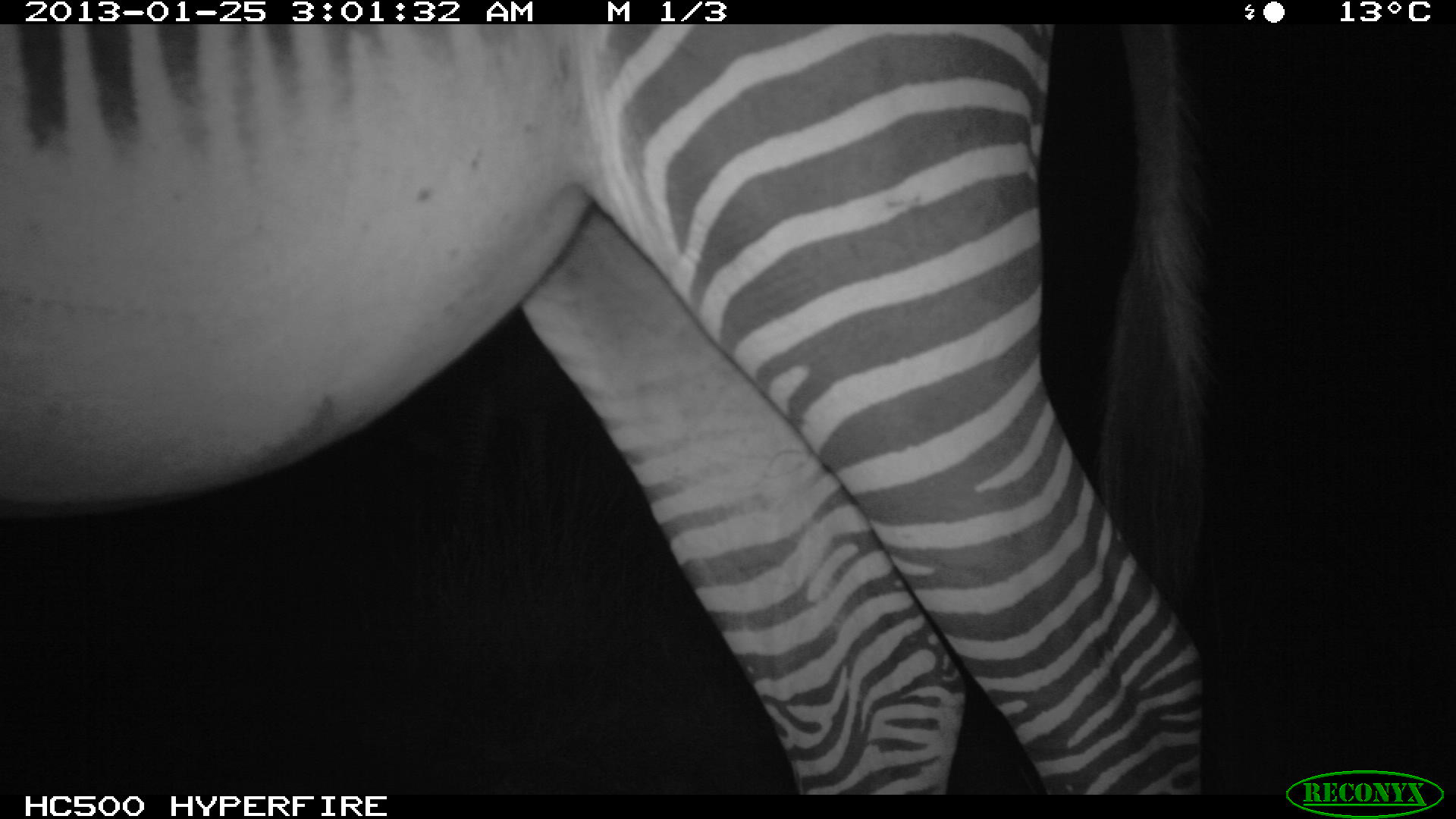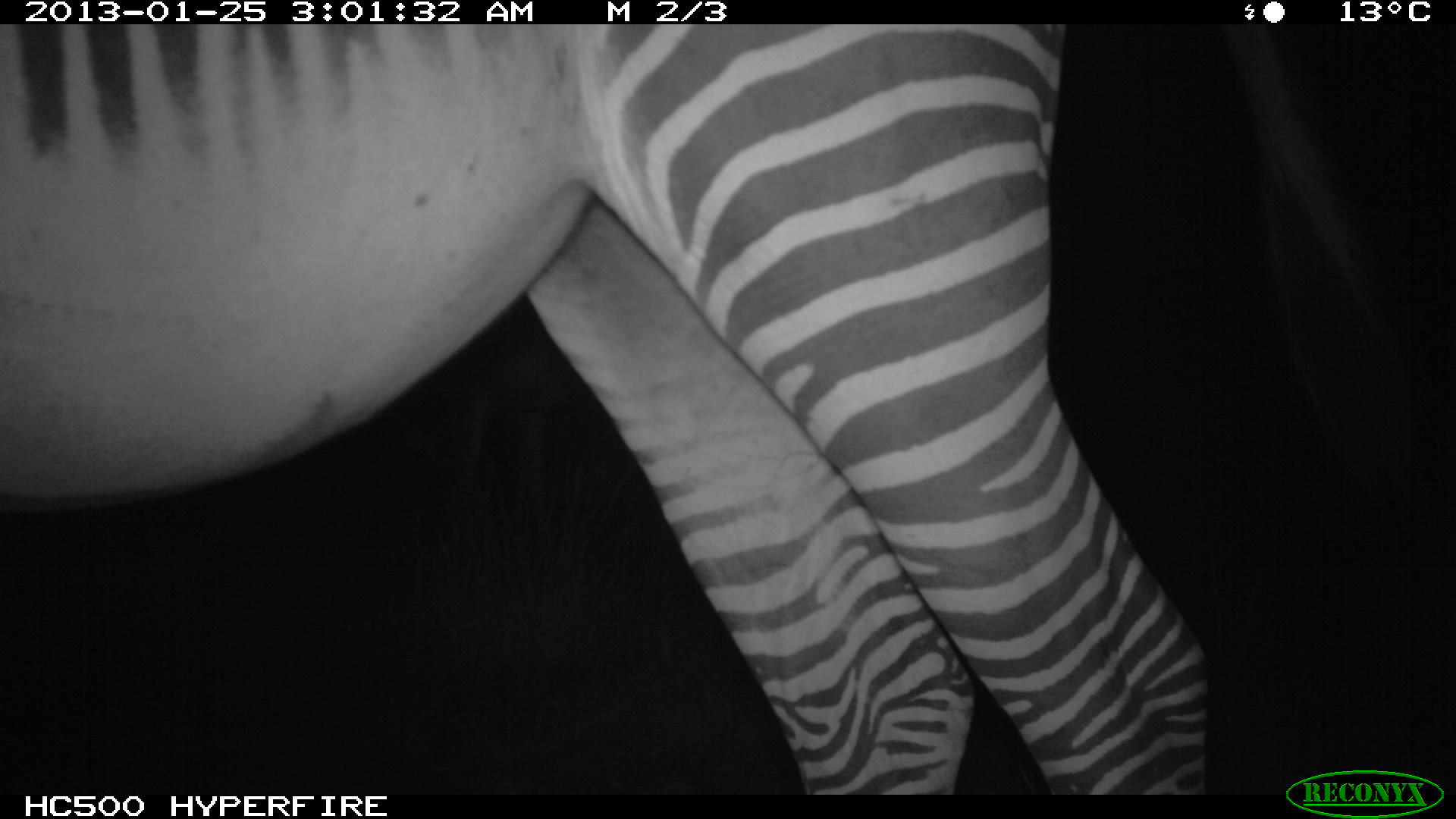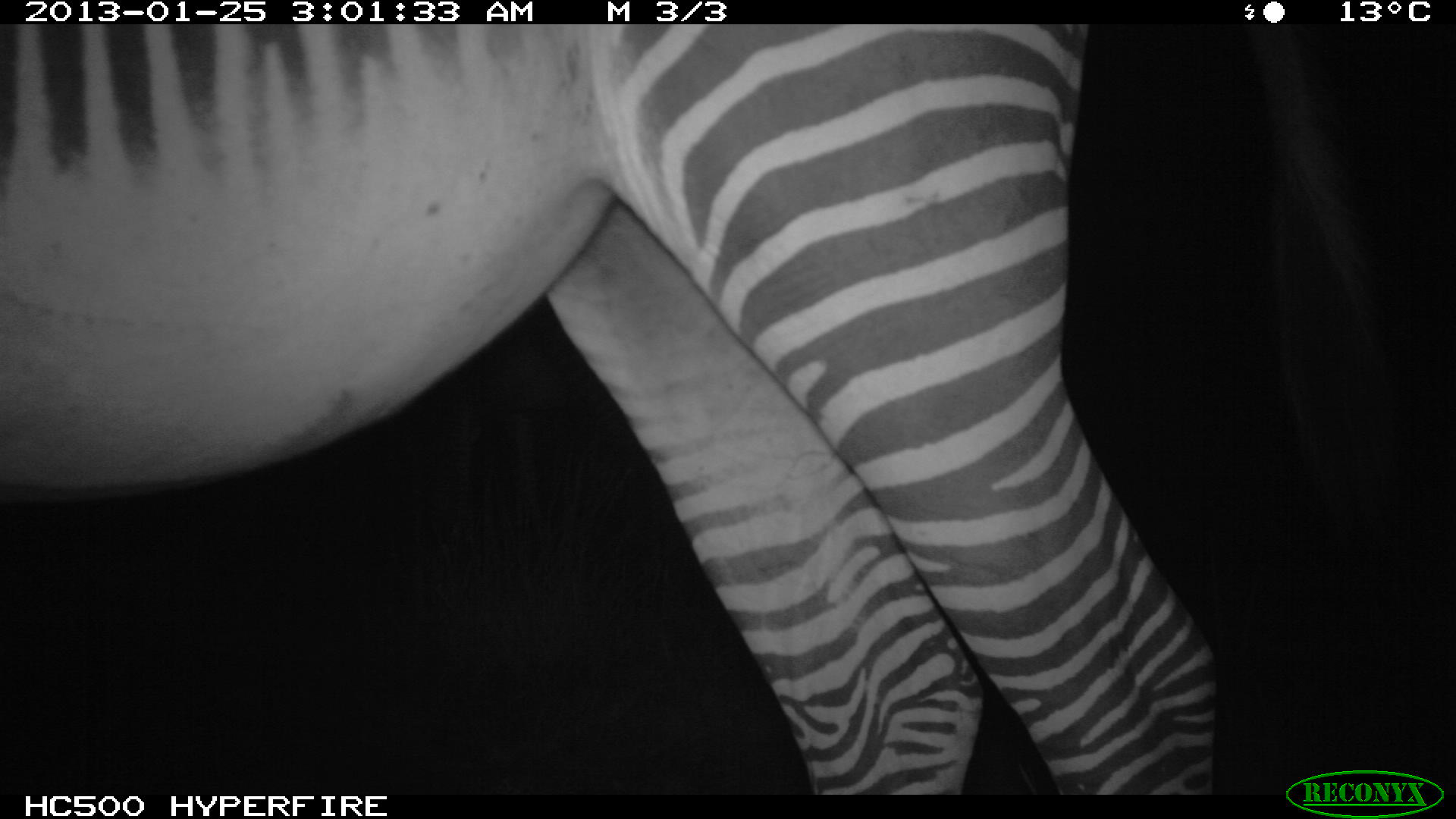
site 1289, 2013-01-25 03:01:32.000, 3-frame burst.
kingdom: Animalia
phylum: Chordata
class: Mammalia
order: Perissodactyla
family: Equidae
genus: Equus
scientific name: Equus grevyi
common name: grévy's zebra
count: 1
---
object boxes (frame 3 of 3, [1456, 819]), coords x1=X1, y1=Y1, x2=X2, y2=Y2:
equus grevyi: x1=1, y1=24, x2=1421, y2=793